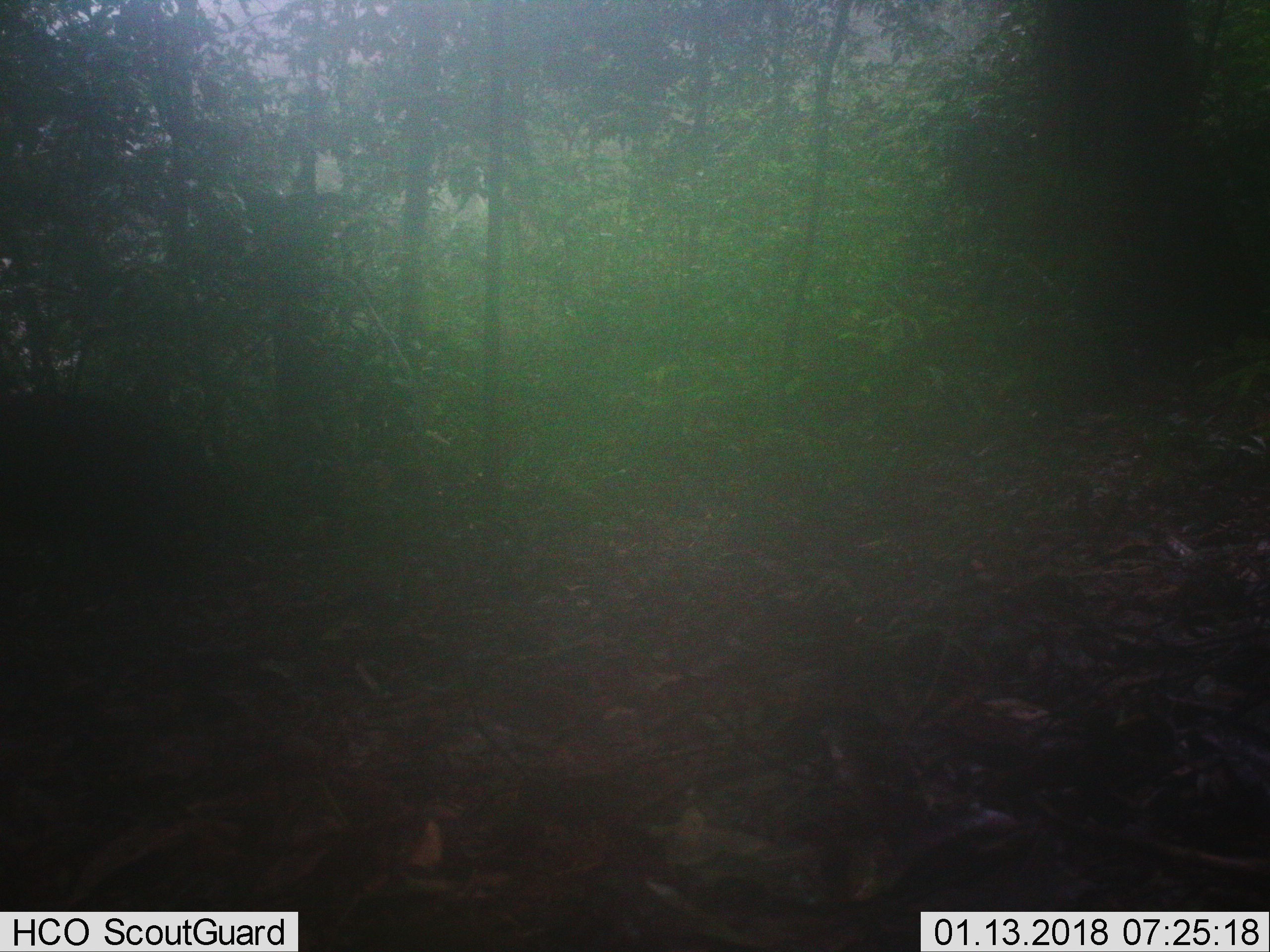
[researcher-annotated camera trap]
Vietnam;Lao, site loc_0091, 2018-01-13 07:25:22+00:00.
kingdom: Animalia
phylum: Chordata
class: Mammalia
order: Artiodactyla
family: Suidae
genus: Sus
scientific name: Sus scrofa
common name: eurasian wild pig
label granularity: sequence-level